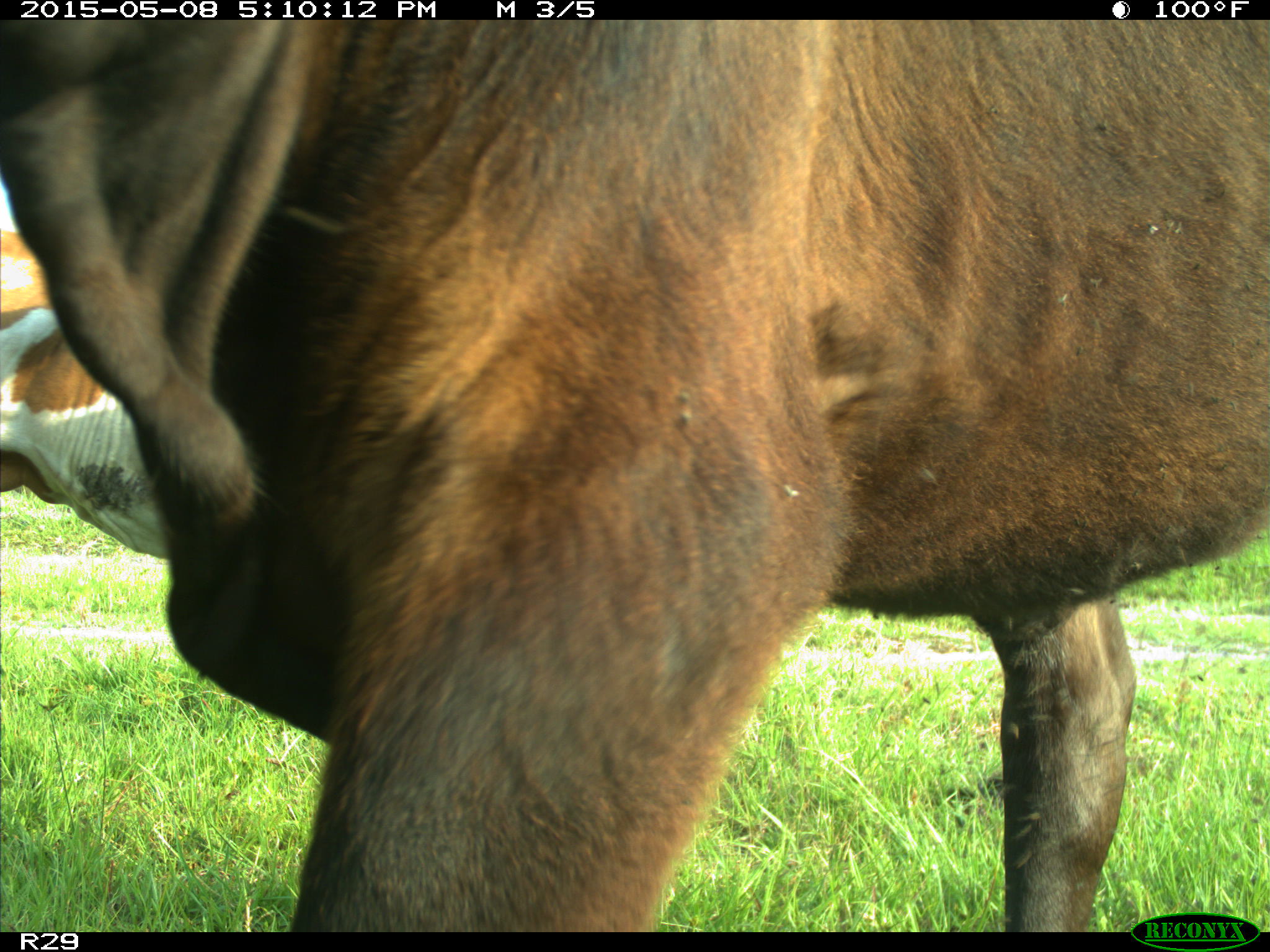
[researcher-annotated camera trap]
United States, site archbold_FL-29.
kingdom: Animalia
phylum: Chordata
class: Mammalia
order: Artiodactyla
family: Bovidae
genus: Bos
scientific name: Bos taurus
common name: domestic cow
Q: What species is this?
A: Bos taurus (domestic cow).